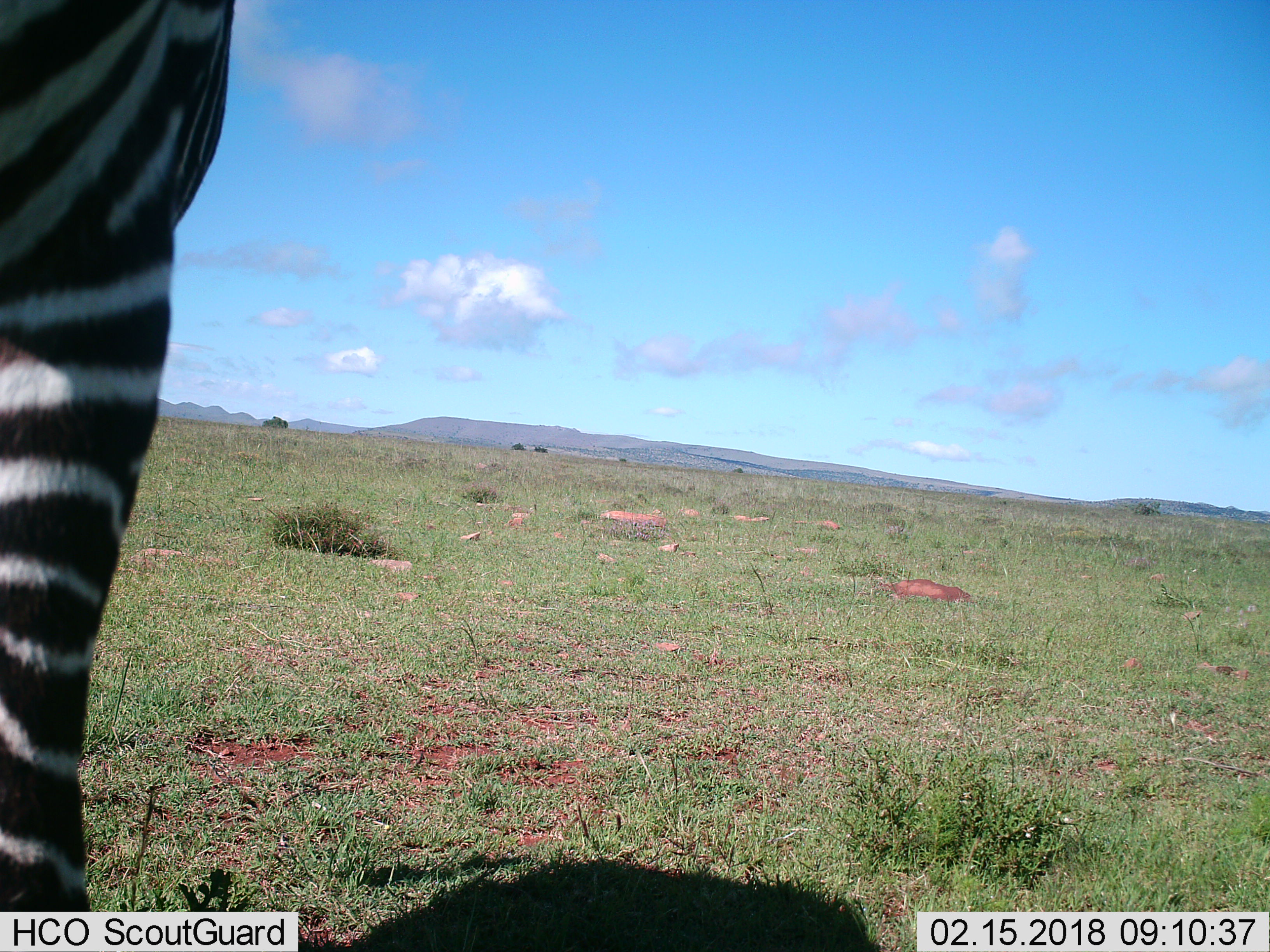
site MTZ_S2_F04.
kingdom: Animalia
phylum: Chordata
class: Mammalia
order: Perissodactyla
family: Equidae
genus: Equus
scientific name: Equus zebra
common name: mountain zebra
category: zebramountain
Zebramountain (mountain zebra) (Equus zebra), count 1. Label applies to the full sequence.